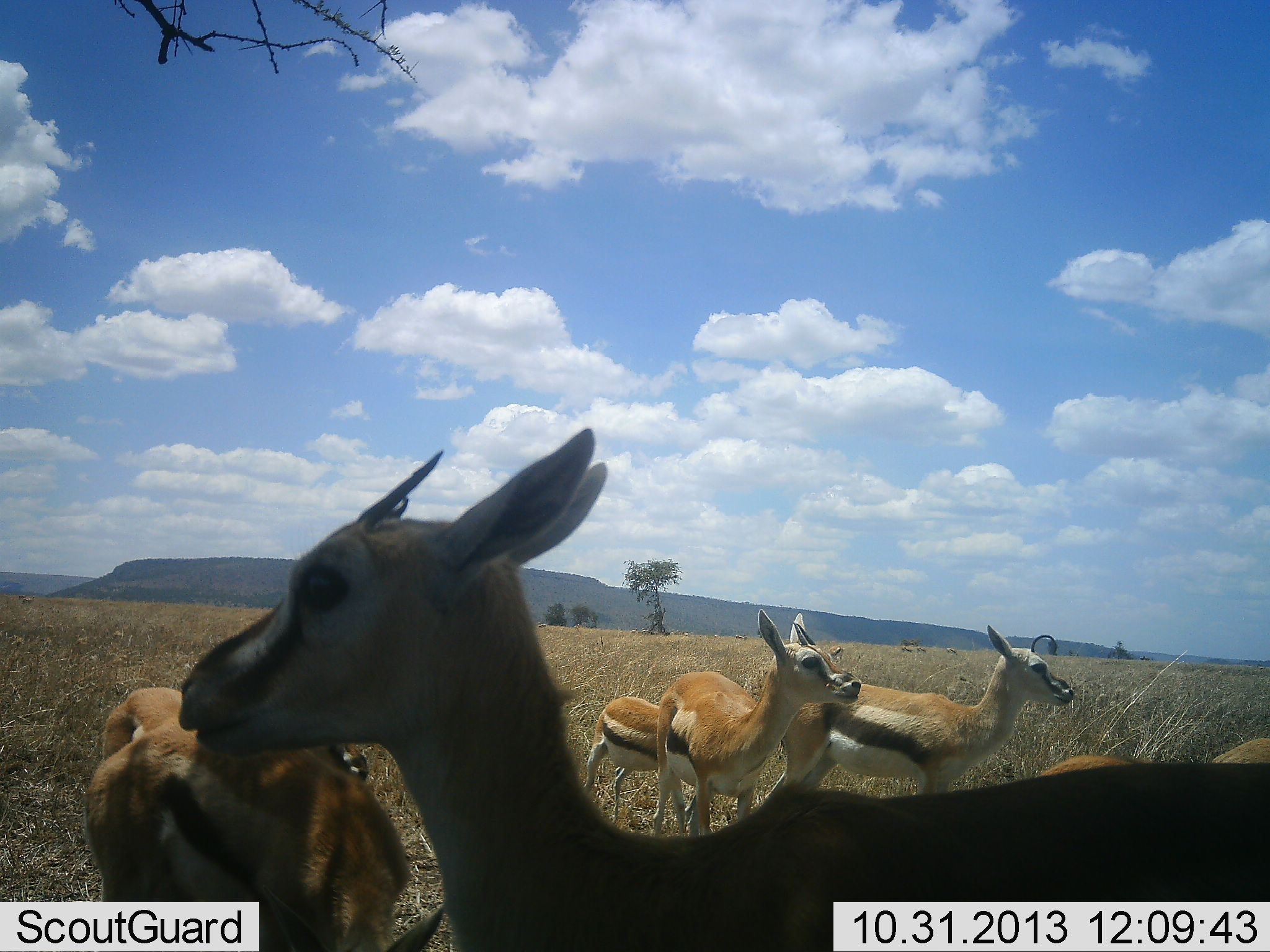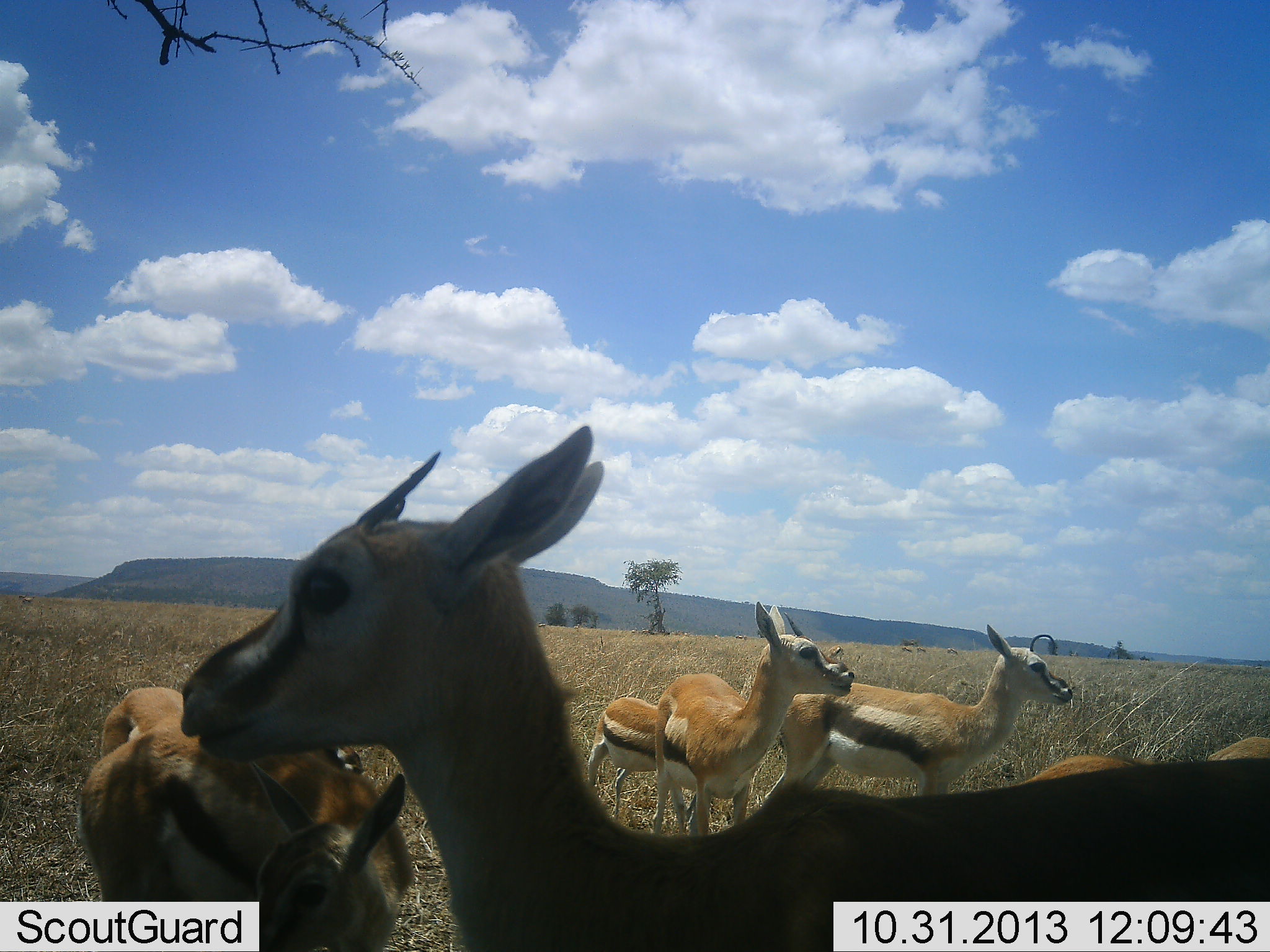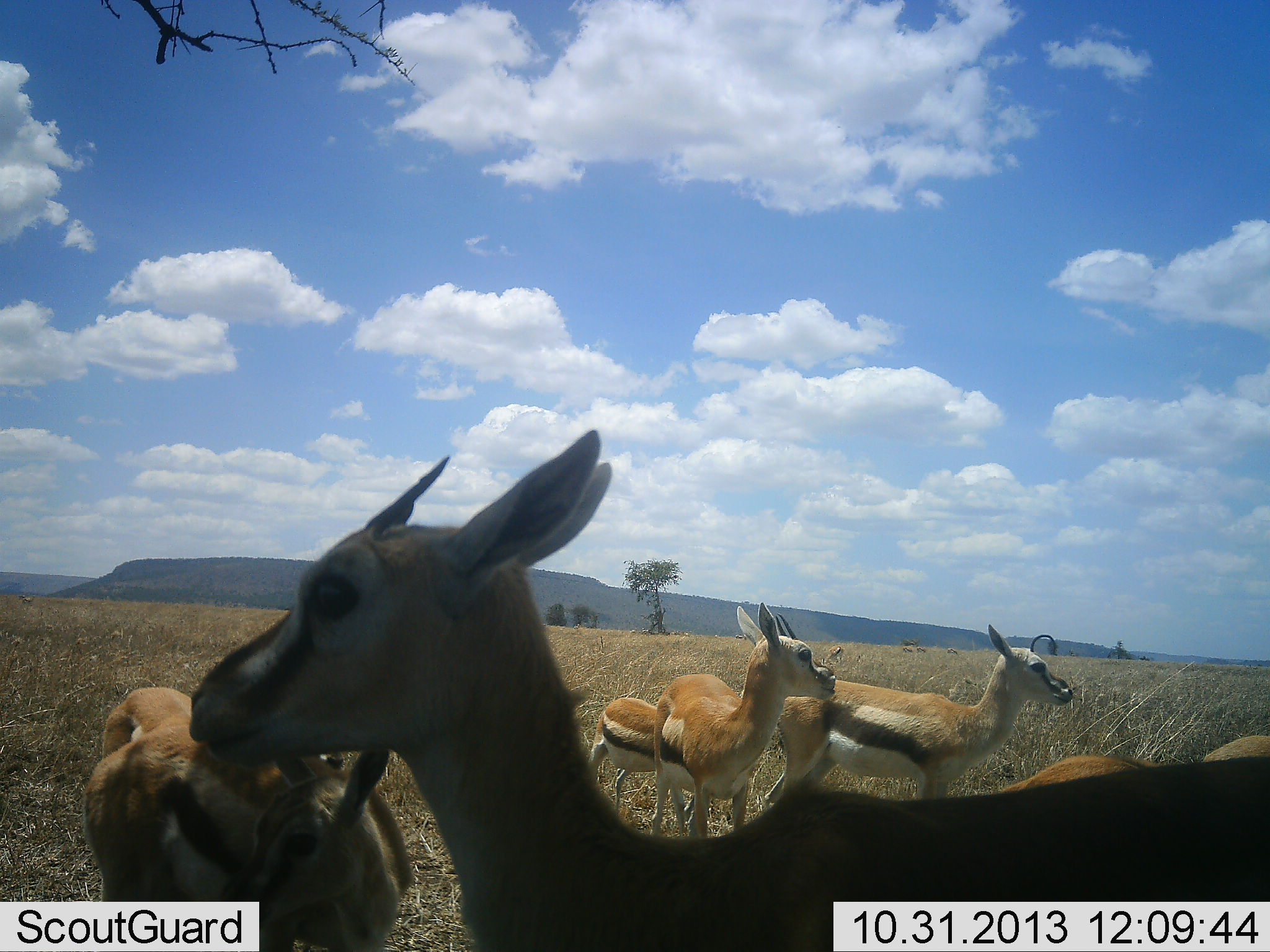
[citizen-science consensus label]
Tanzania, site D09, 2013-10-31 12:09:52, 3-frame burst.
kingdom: Animalia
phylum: Chordata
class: Mammalia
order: Artiodactyla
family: Bovidae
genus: Eudorcas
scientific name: Eudorcas thomsonii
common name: thomson's gazelle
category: gazellethomsons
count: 7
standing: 100%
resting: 0%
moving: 0%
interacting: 10%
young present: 60%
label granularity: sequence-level